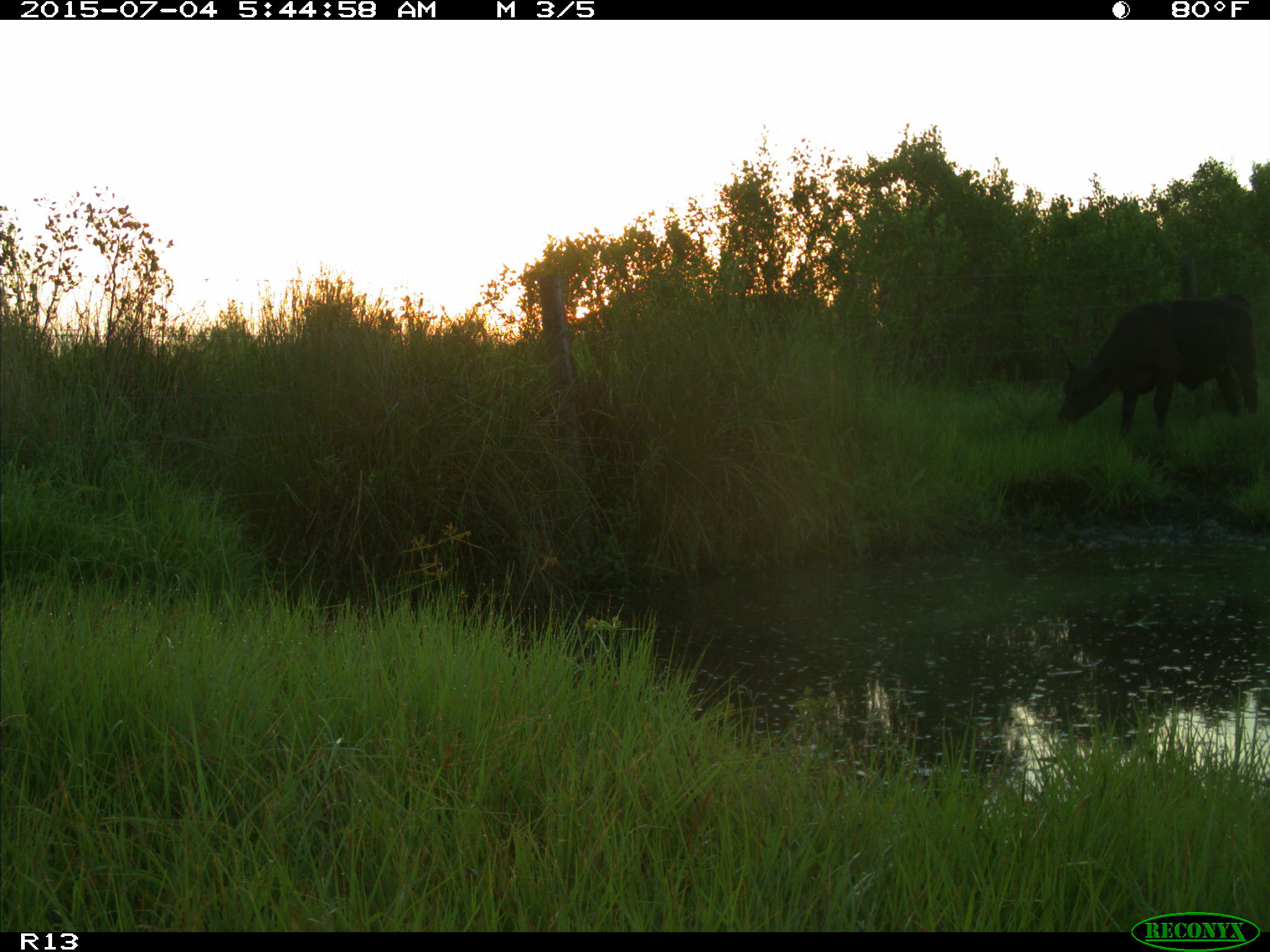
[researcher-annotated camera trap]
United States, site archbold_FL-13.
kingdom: Animalia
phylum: Chordata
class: Mammalia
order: Artiodactyla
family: Bovidae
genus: Bos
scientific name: Bos taurus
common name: domestic cow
Bos taurus (domestic cow).